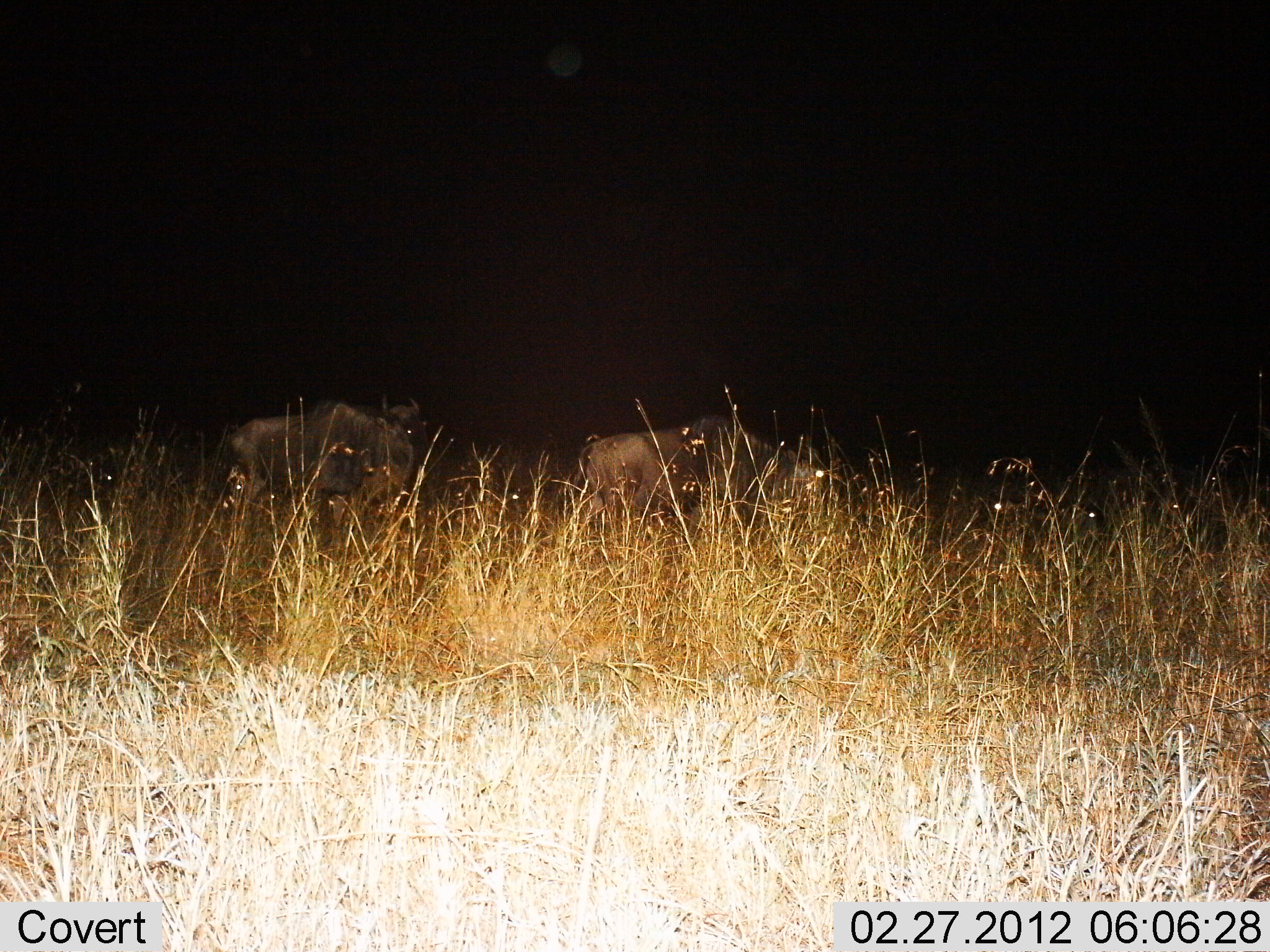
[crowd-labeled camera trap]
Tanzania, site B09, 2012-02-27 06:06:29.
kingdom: Animalia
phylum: Chordata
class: Mammalia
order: Artiodactyla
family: Bovidae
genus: Connochaetes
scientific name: Connochaetes taurinus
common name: blue wildebeest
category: wildebeest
Wildebeest (blue wildebeest) (Connochaetes taurinus), count 2. Behavior (volunteer vote fractions): standing 62%, resting 12%, moving 29%, interacting 0%. Young present (vote fraction): 0%. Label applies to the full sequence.